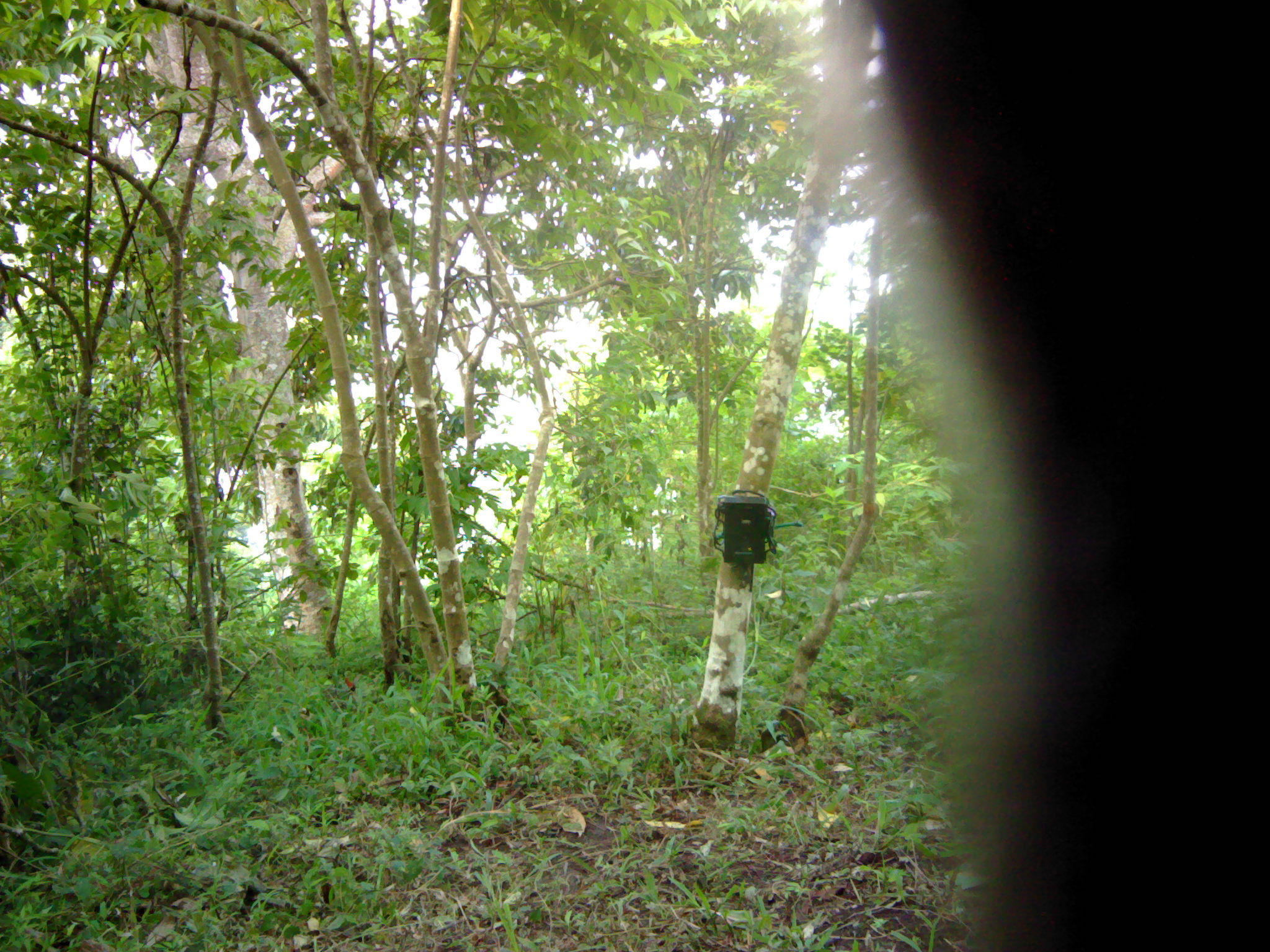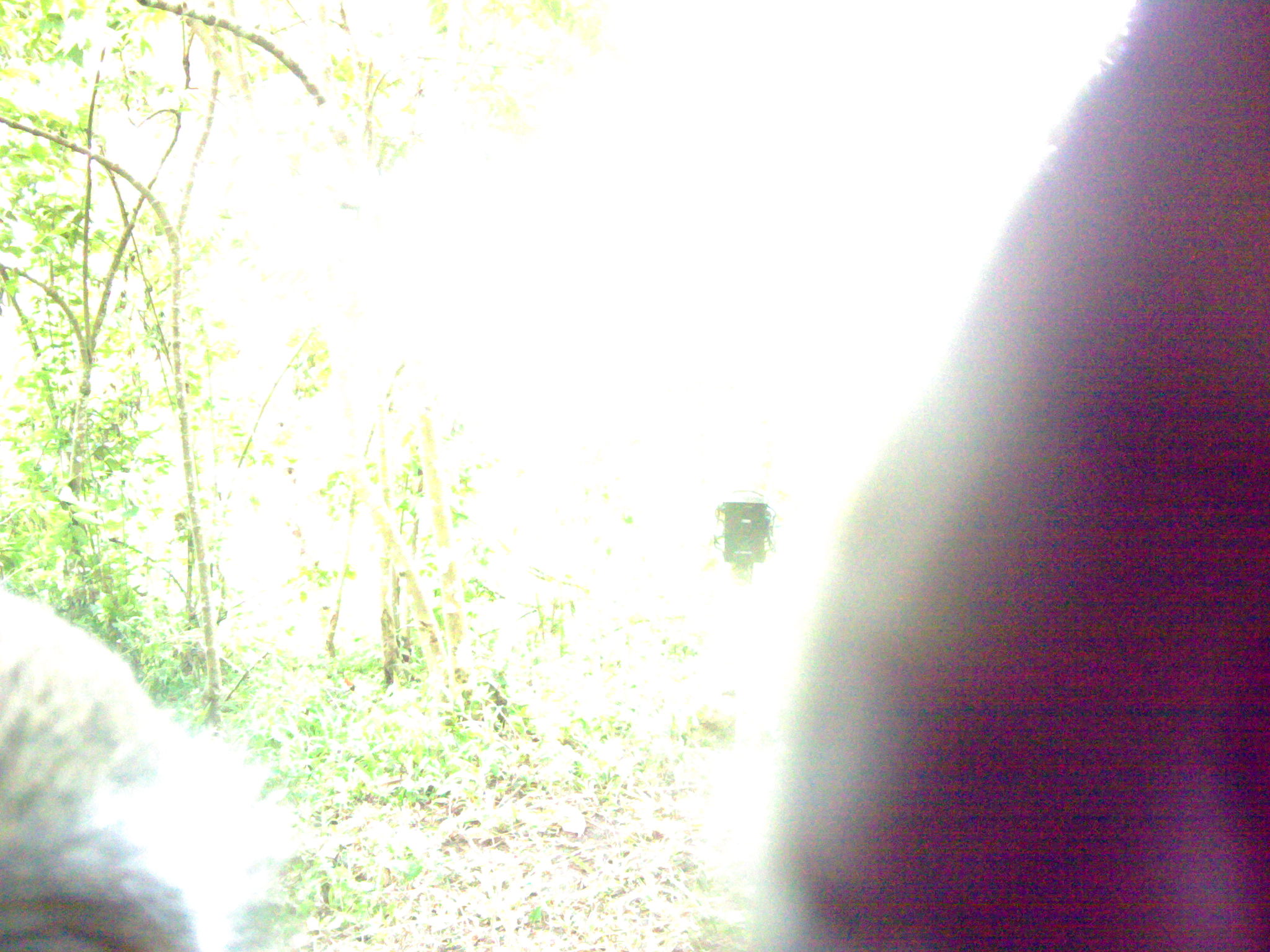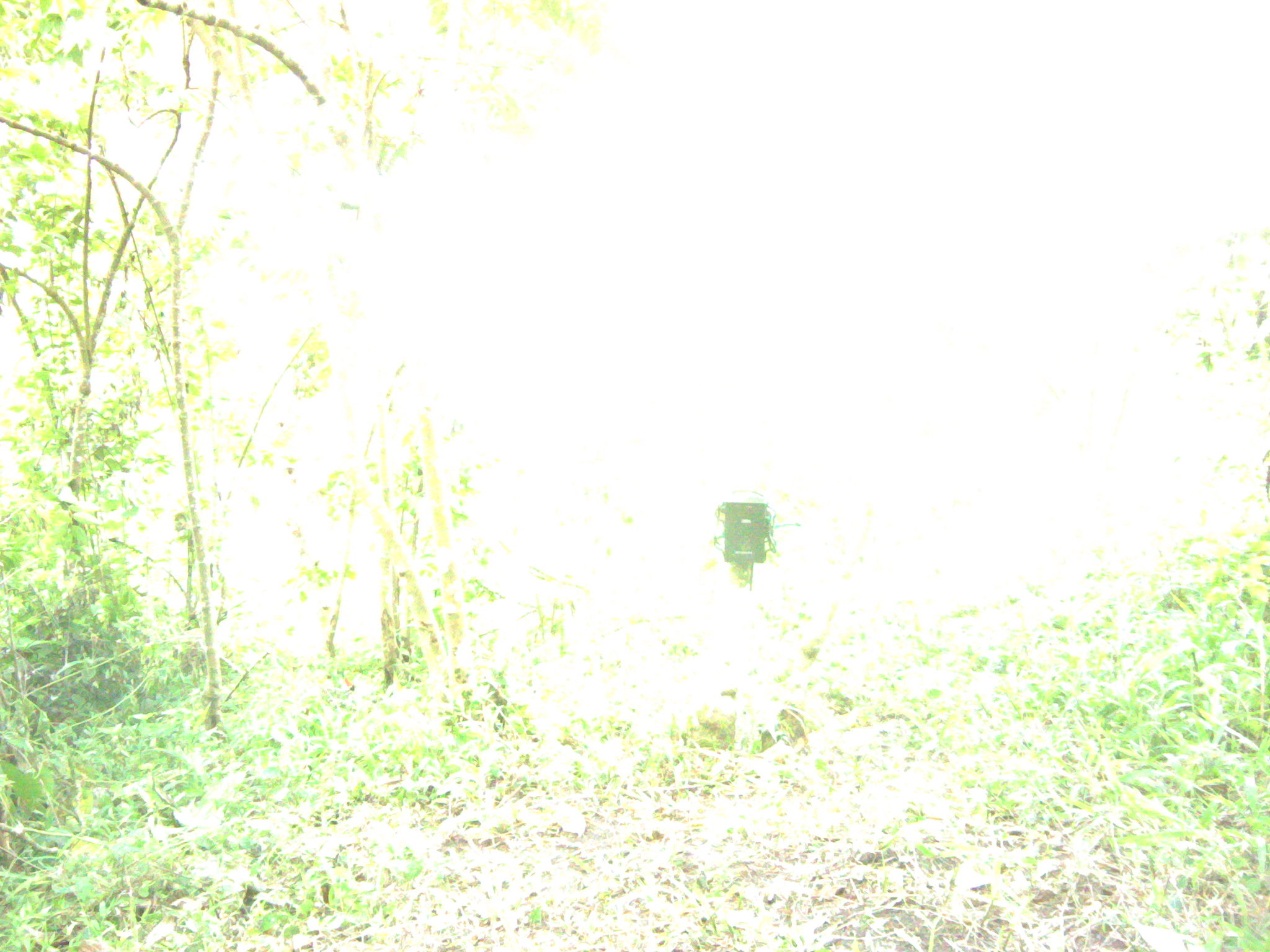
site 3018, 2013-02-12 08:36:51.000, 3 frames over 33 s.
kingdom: Animalia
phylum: Chordata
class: Mammalia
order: Primates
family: Cercopithecidae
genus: Macaca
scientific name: Macaca fascicularis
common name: crab-eating macaque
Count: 1.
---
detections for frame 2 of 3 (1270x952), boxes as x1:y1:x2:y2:
macaca fascicularis: 757:2:1270:952; 0:575:269:952